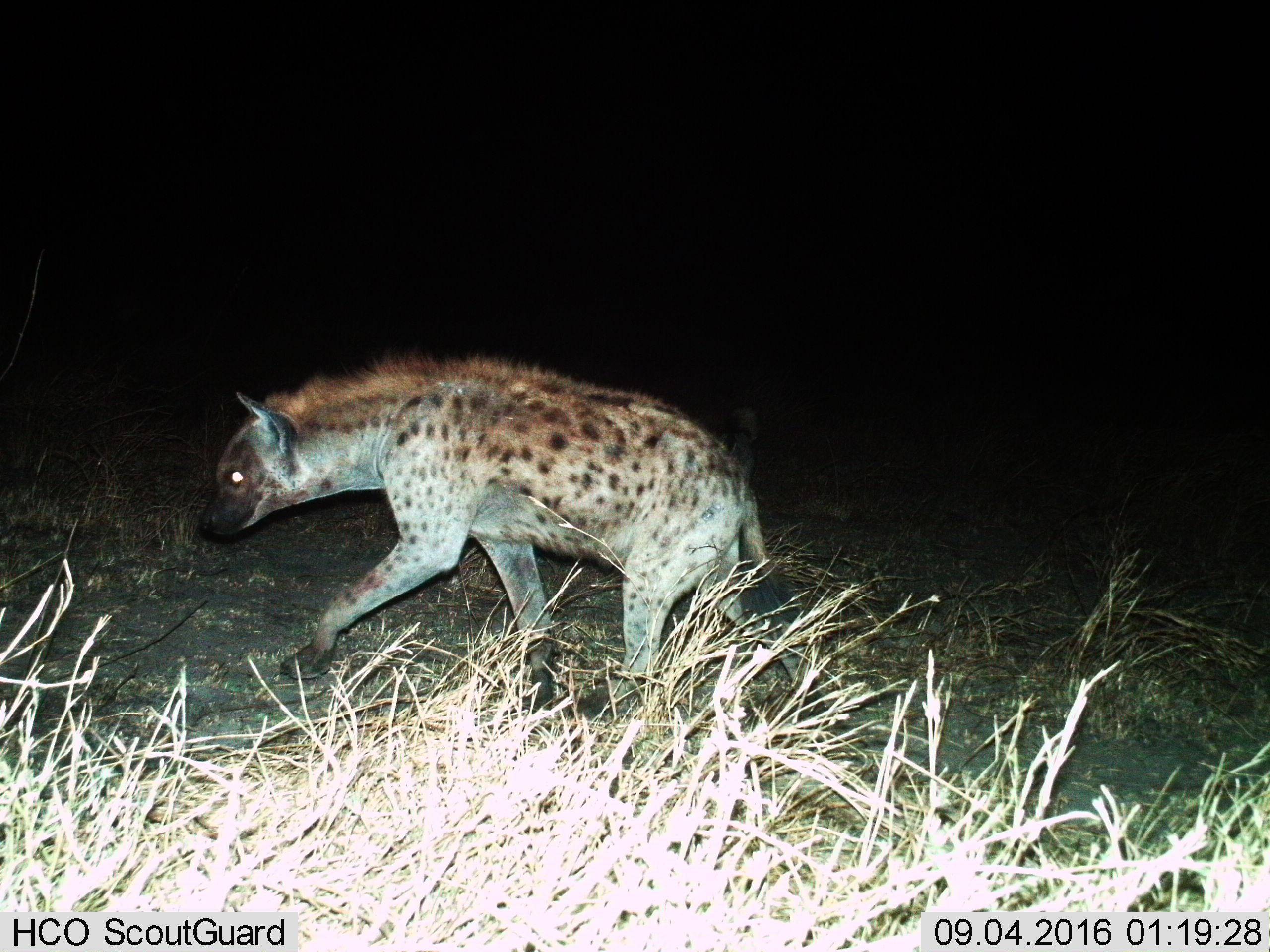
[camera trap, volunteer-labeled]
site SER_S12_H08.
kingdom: Animalia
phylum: Chordata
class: Mammalia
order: Carnivora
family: Hyaenidae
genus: Crocuta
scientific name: Crocuta crocuta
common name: spotted hyena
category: hyenaspotted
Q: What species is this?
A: Hyenaspotted (spotted hyena) (Crocuta crocuta).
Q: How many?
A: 1.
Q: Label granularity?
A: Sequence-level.